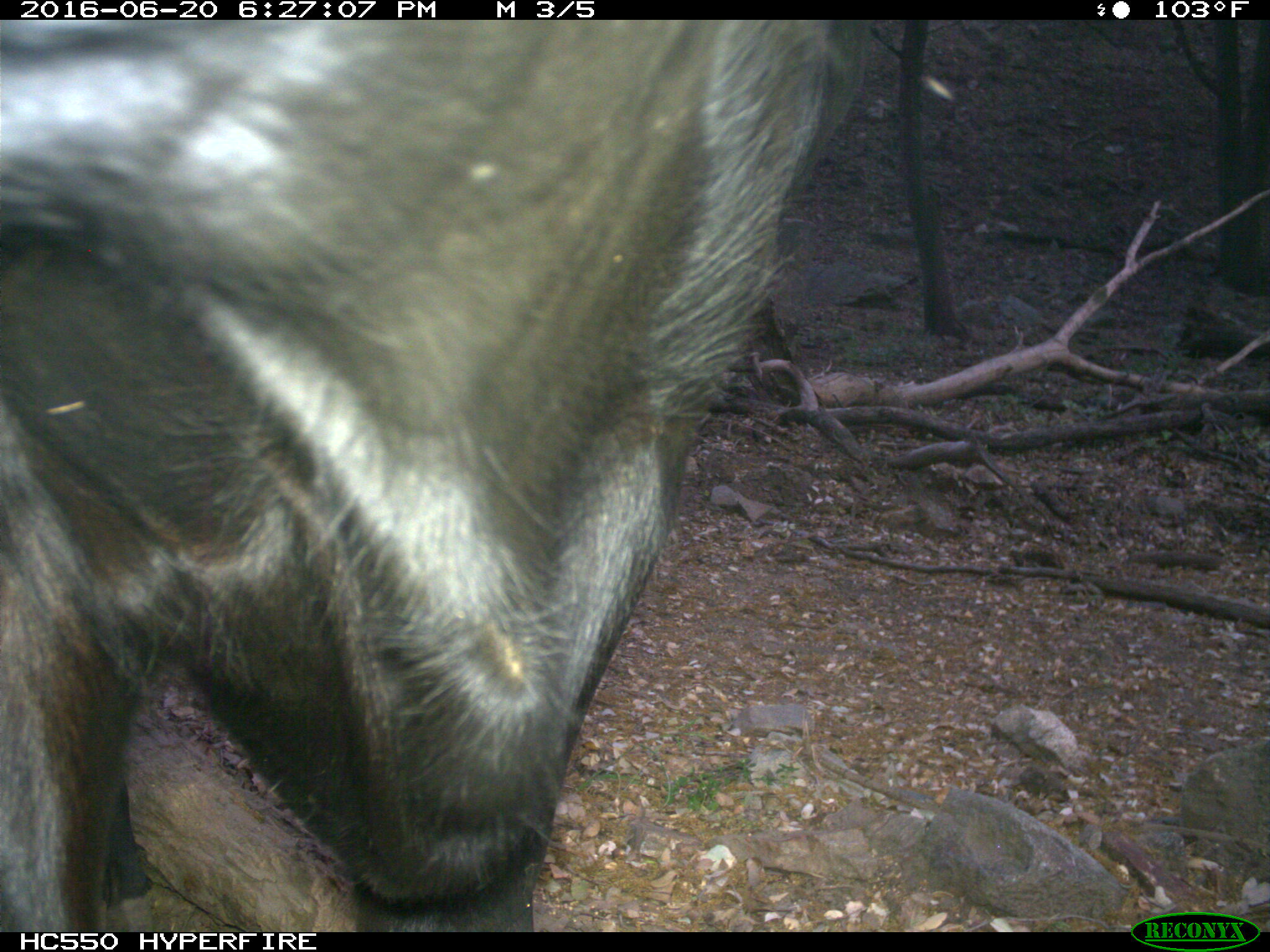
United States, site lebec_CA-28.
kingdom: Animalia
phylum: Chordata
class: Mammalia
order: Artiodactyla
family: Bovidae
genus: Bos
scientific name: Bos taurus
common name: domestic cow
Bos taurus (domestic cow).